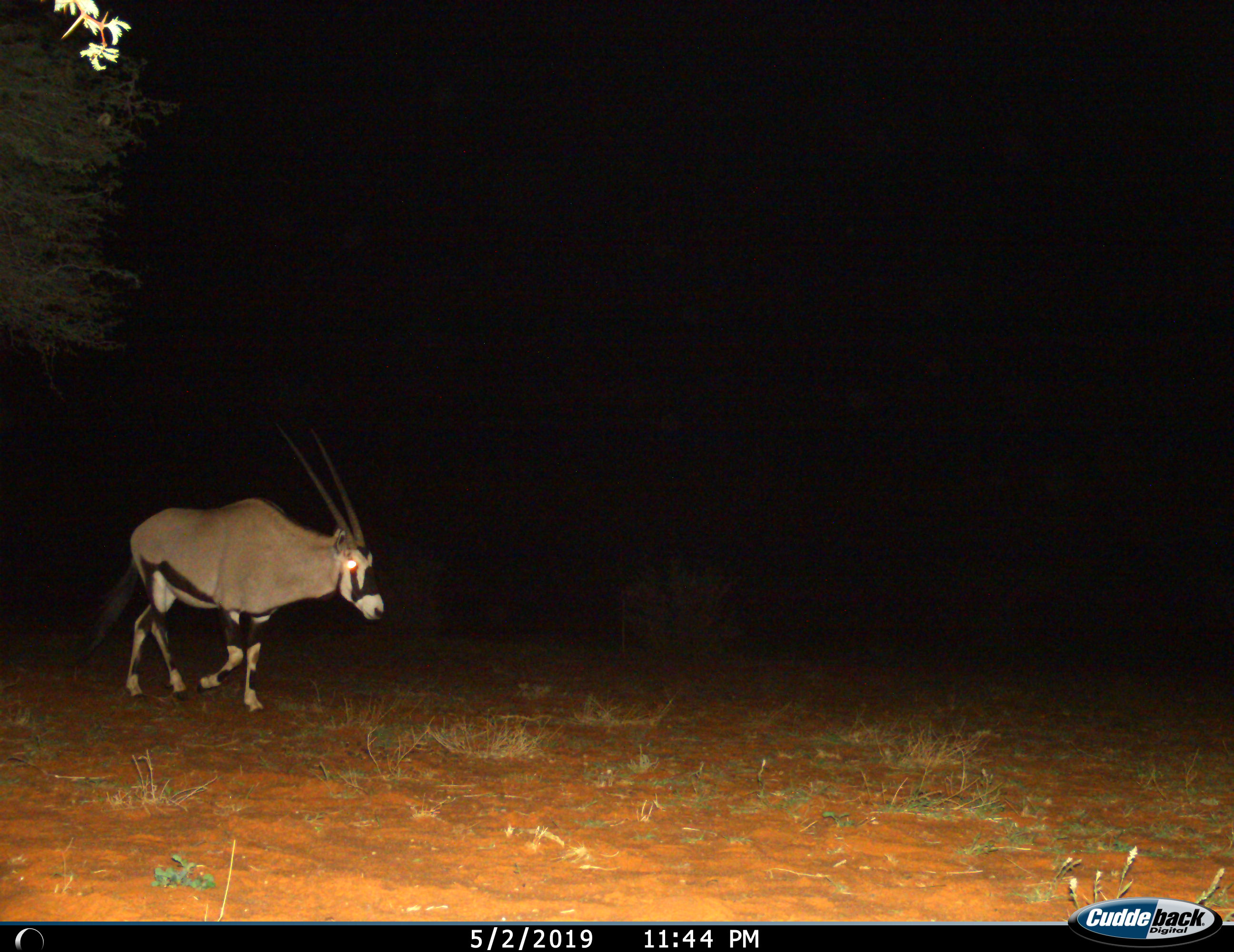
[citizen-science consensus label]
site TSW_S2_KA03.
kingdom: Animalia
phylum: Chordata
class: Mammalia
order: Artiodactyla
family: Bovidae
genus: Oryx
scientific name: Oryx gazella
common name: gemsbok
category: oryx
Oryx (gemsbok) (Oryx gazella), count 1. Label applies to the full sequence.